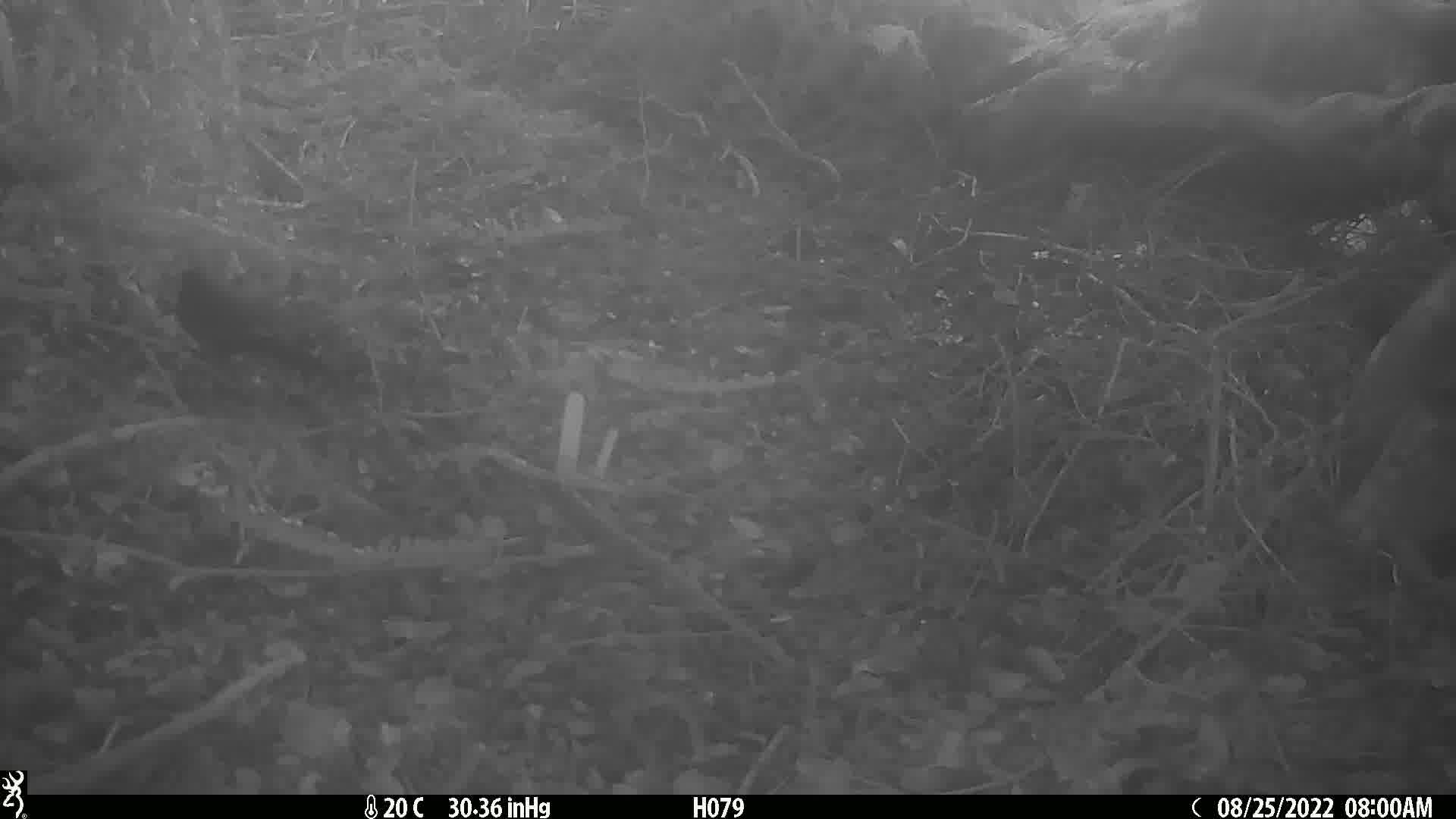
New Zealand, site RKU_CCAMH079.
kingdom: Animalia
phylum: Chordata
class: Aves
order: Passeriformes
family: Turdidae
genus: Turdus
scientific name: Turdus merula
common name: eurasian blackbird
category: blackbird